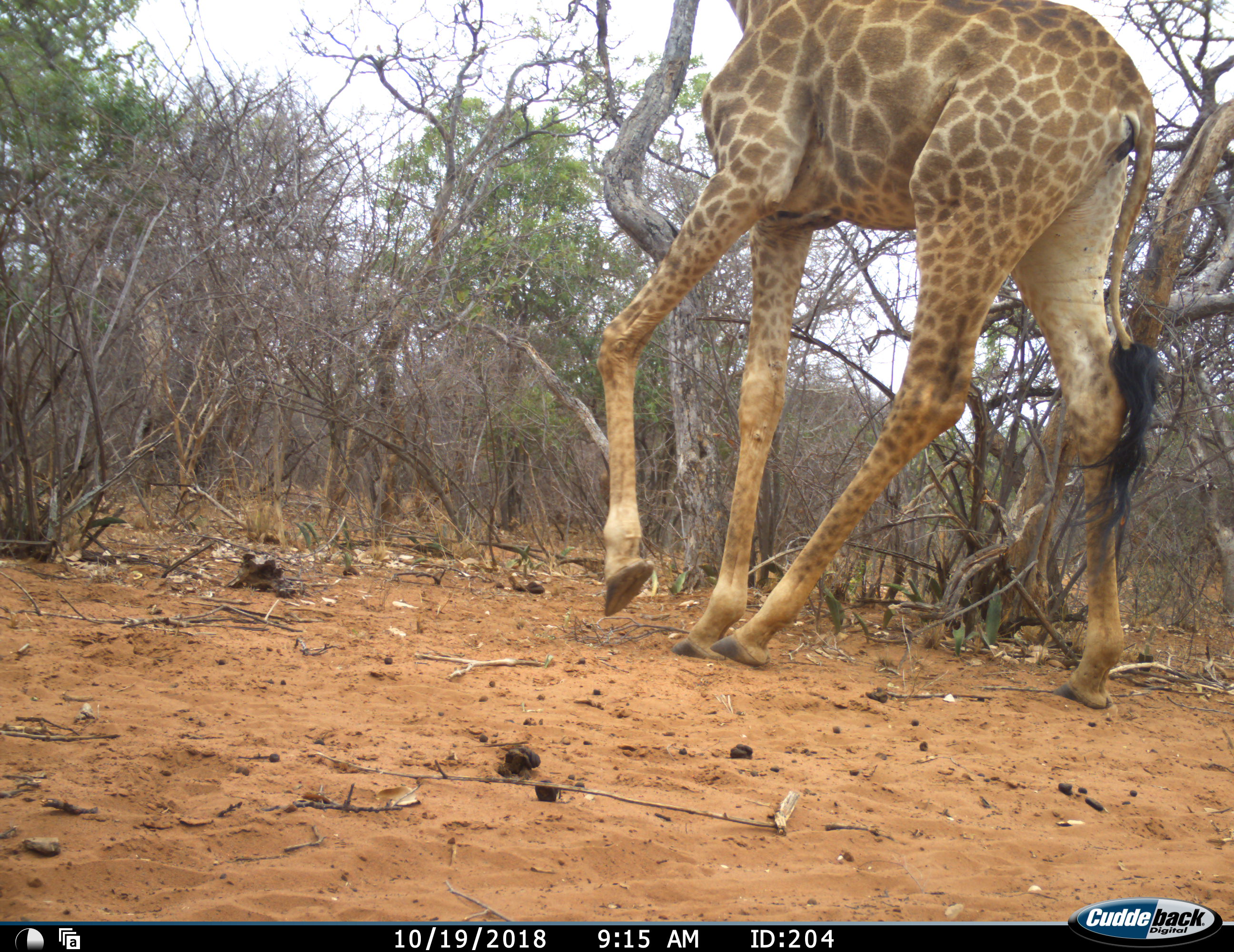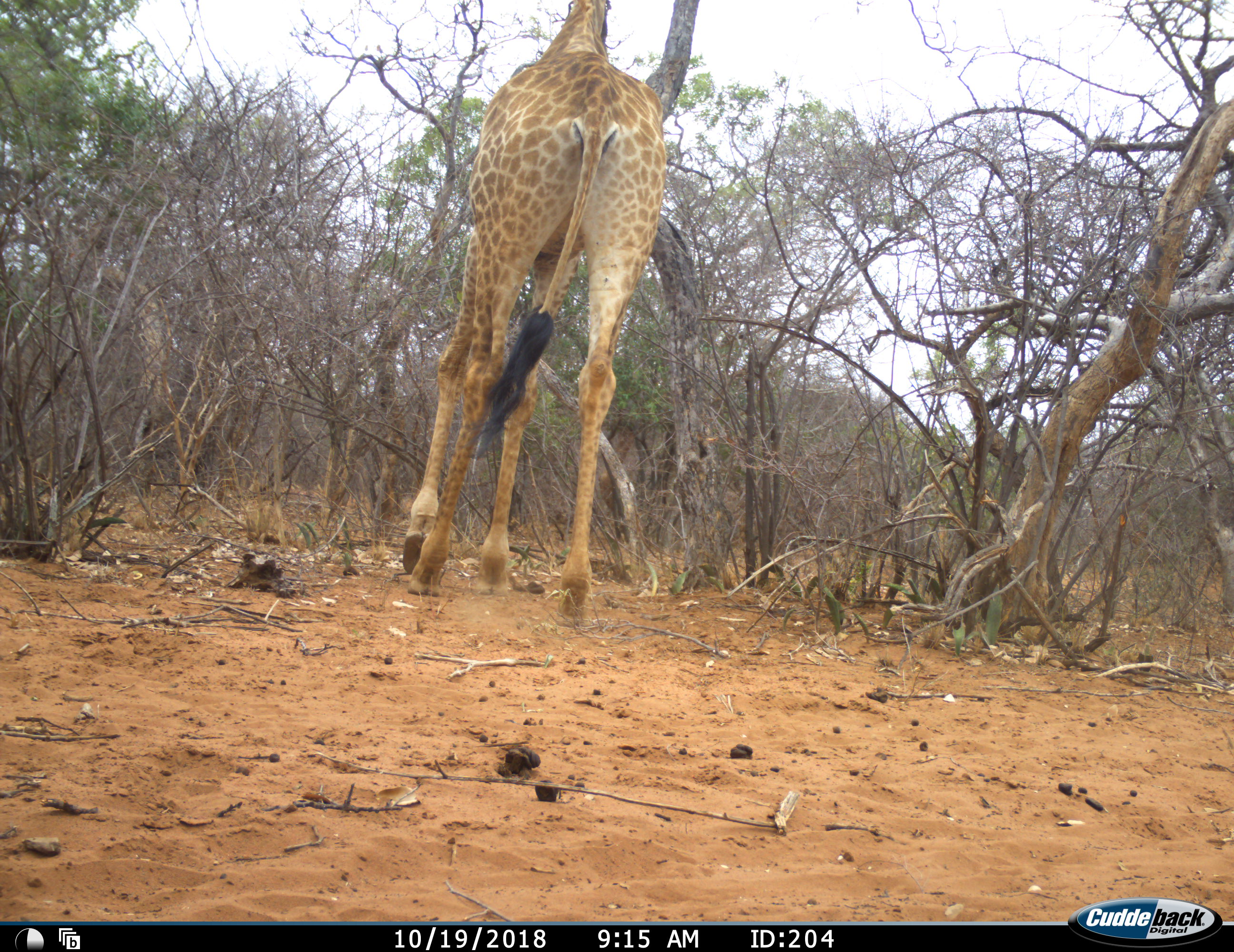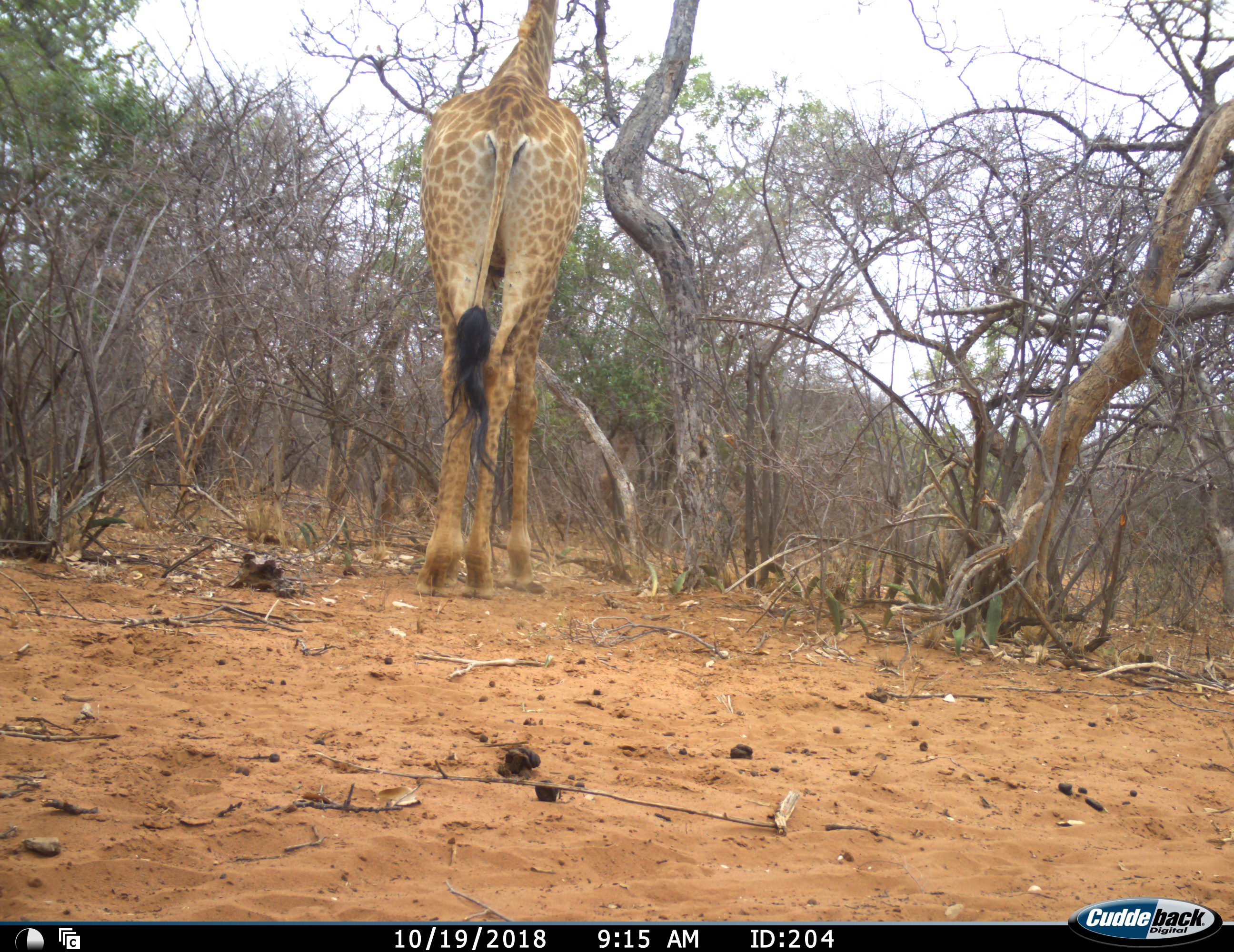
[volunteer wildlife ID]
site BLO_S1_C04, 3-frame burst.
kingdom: Animalia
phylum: Chordata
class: Mammalia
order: Artiodactyla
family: Giraffidae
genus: Giraffa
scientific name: Giraffa camelopardalis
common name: giraffe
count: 1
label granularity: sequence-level